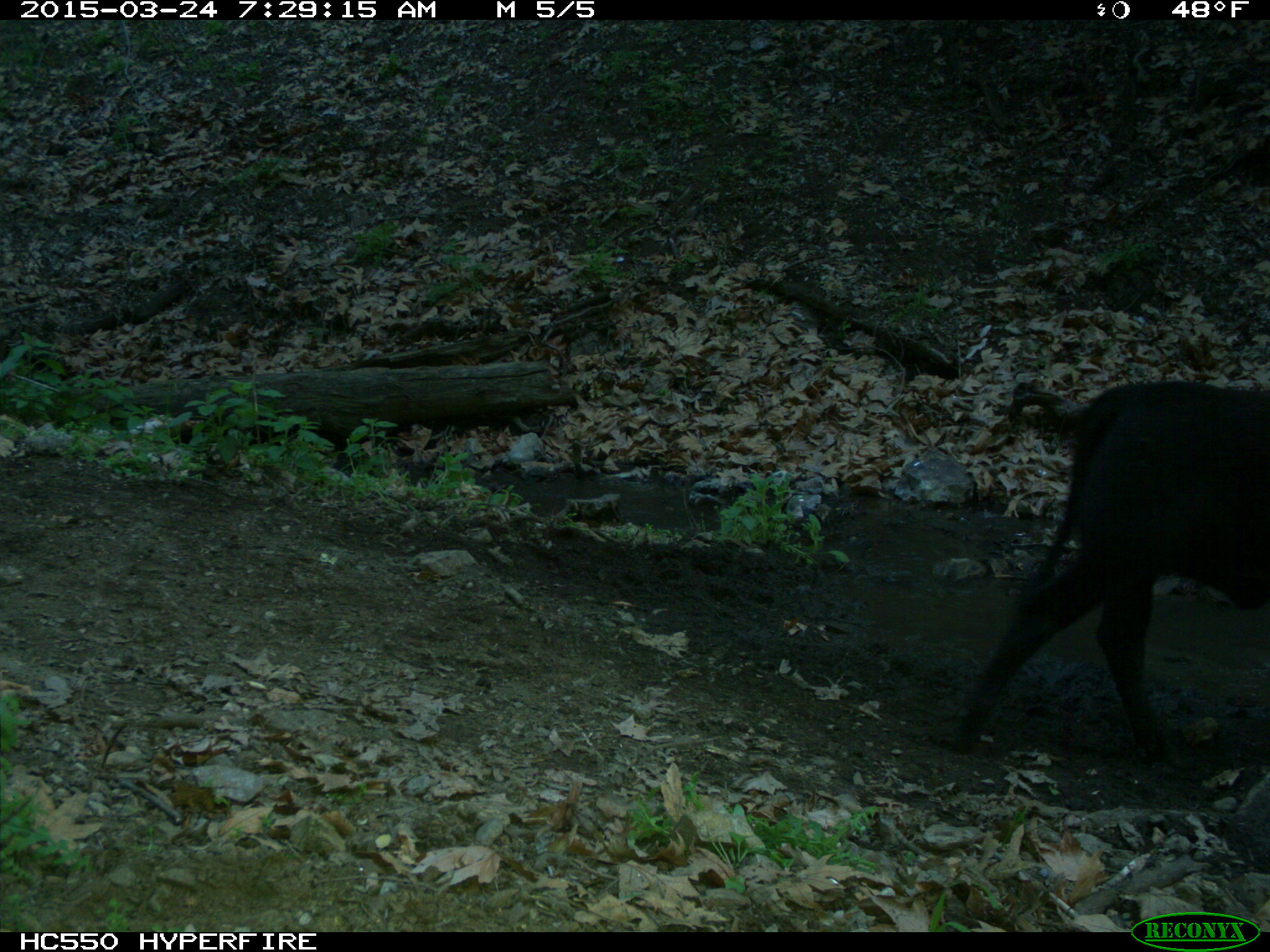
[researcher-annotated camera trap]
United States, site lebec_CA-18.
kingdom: Animalia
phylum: Chordata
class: Mammalia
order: Artiodactyla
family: Bovidae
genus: Bos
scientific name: Bos taurus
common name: domestic cow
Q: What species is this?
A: Bos taurus (domestic cow).